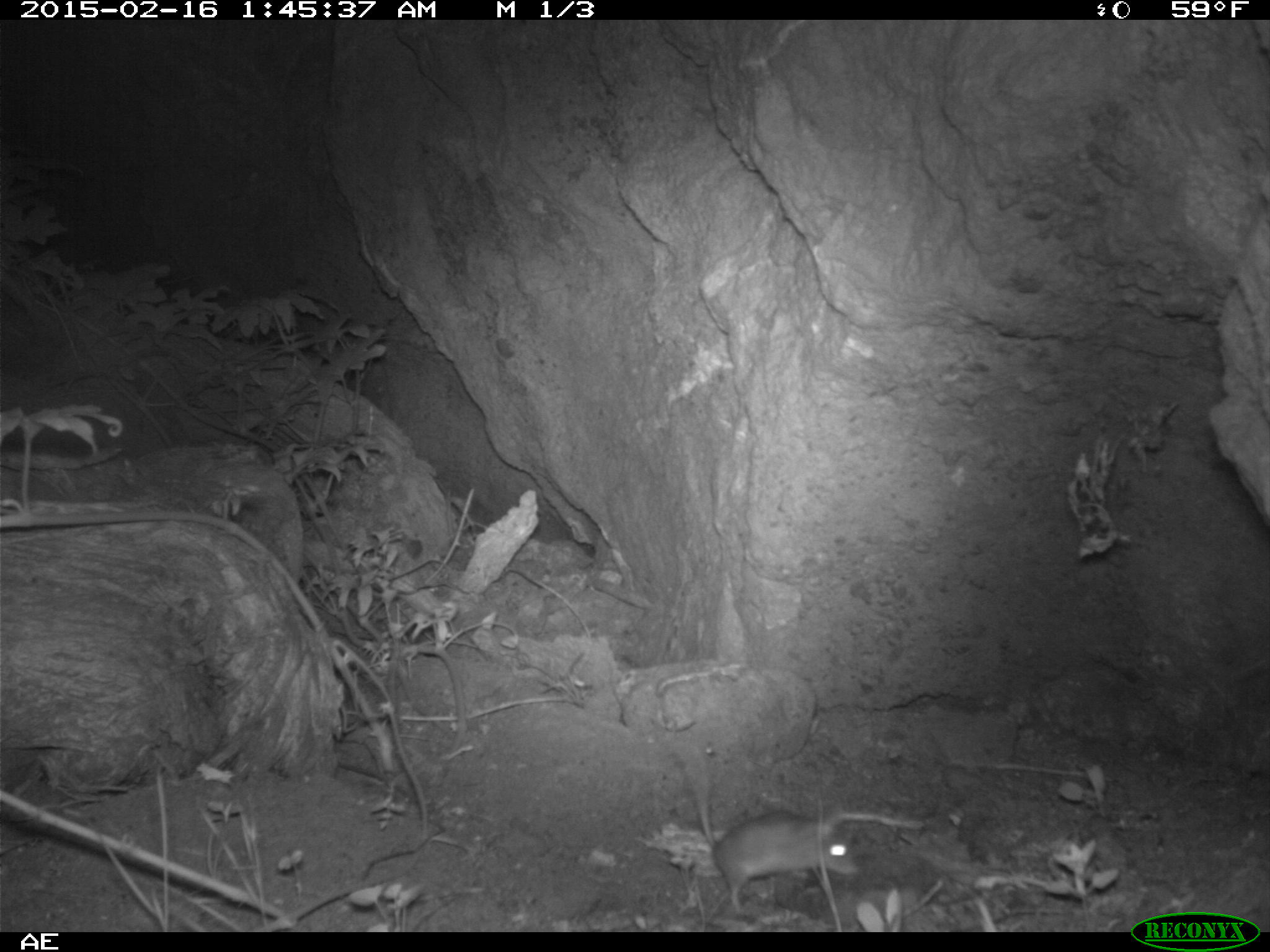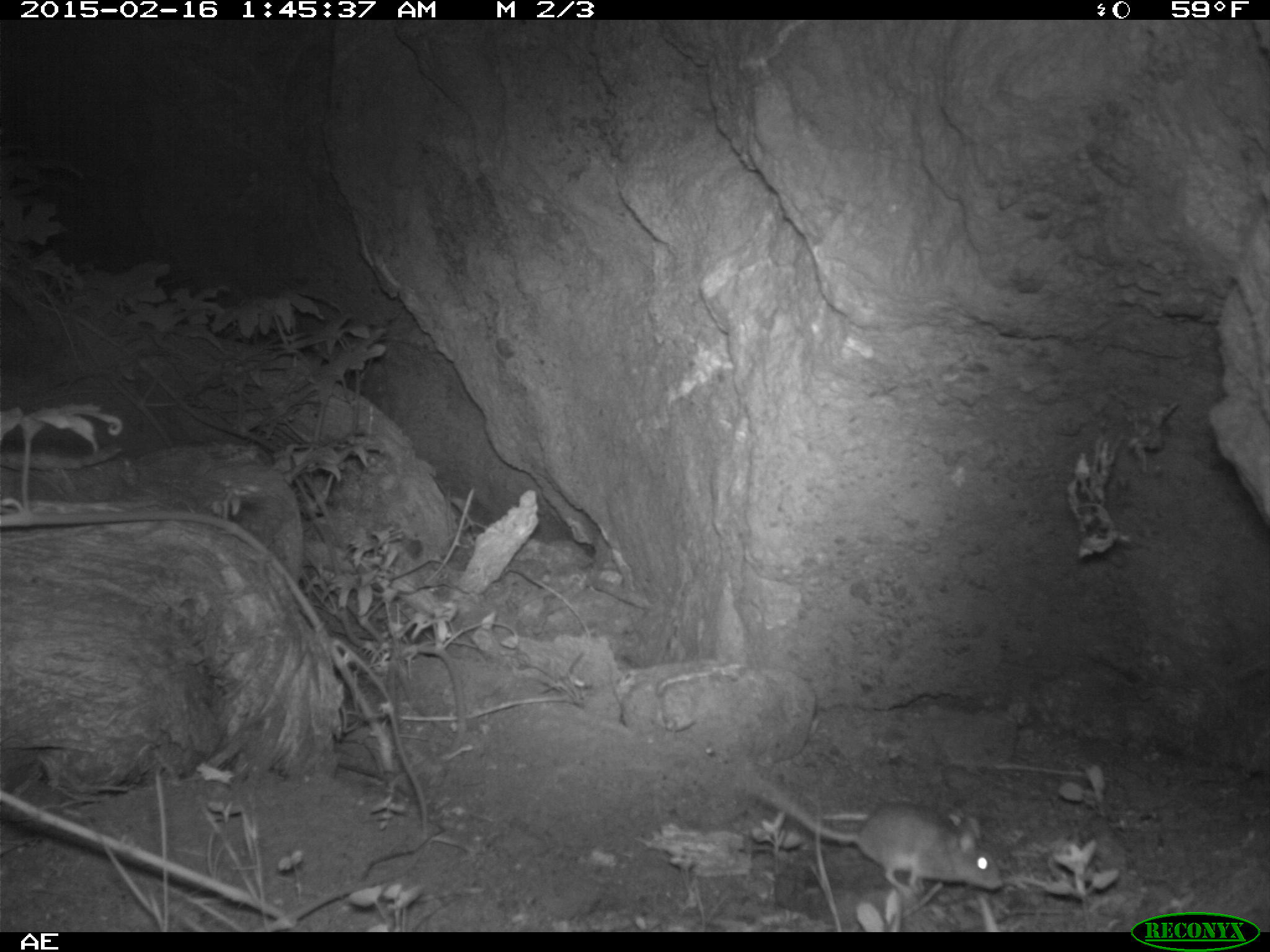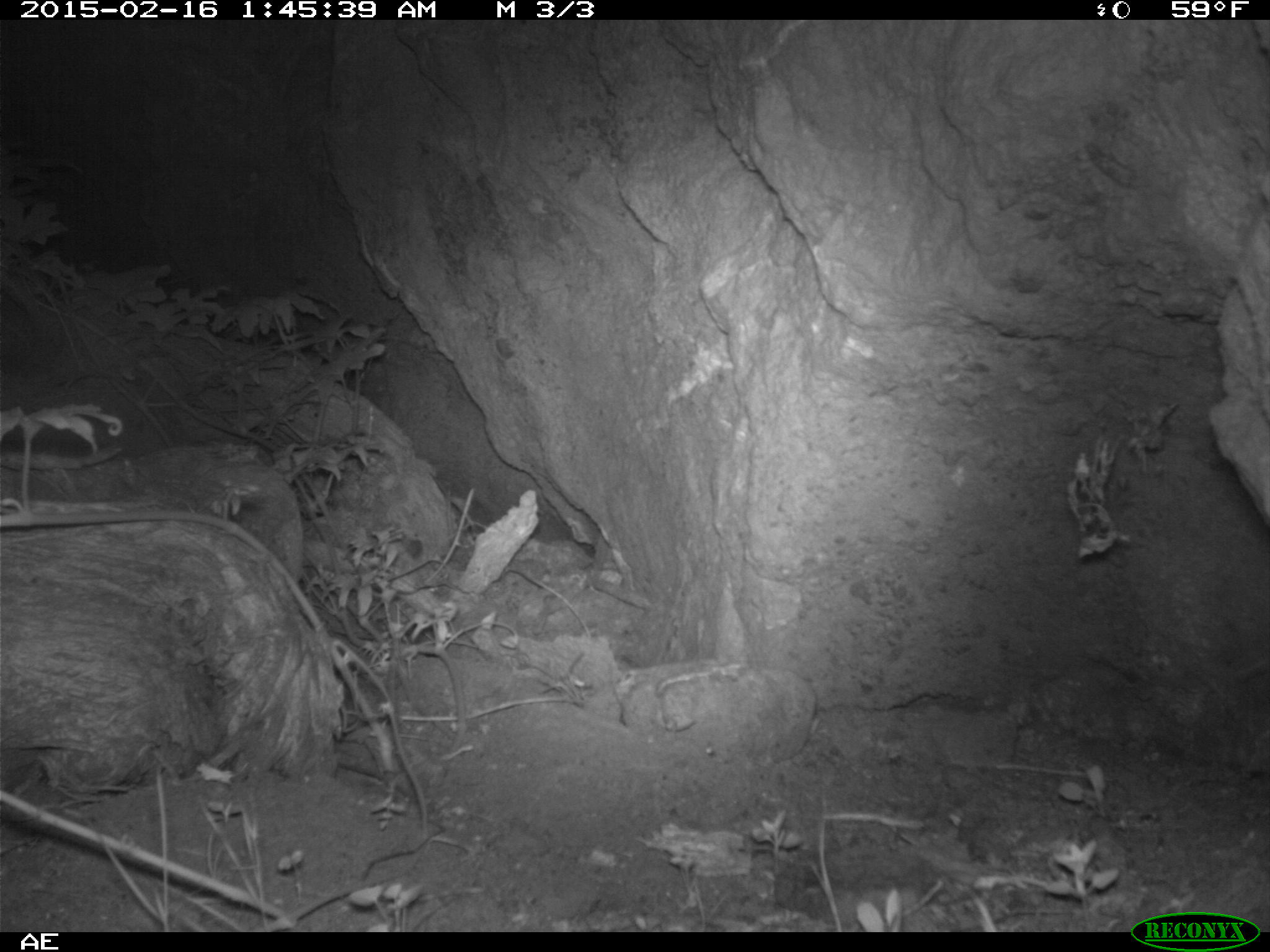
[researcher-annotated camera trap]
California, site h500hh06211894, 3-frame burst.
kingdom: Animalia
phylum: Chordata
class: Mammalia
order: Rodentia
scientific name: Rodentia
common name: rodent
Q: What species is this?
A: Rodent (Rodentia).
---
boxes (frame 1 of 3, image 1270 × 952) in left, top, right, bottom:
rodent: 680, 746, 858, 909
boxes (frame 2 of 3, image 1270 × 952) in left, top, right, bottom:
rodent: 753, 774, 1003, 892